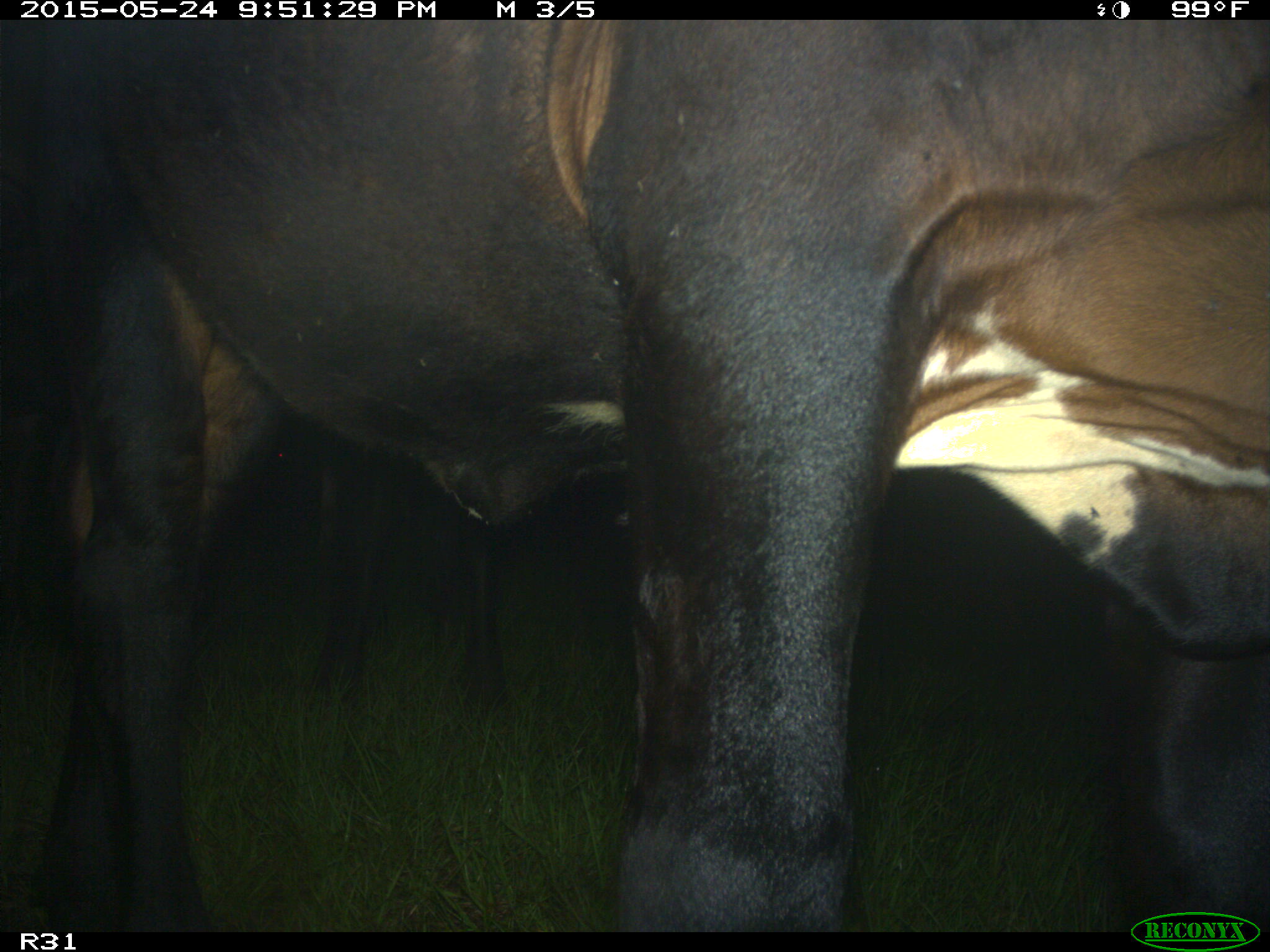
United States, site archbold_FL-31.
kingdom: Animalia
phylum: Chordata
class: Mammalia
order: Artiodactyla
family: Bovidae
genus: Bos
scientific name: Bos taurus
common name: domestic cow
Bos taurus (domestic cow).